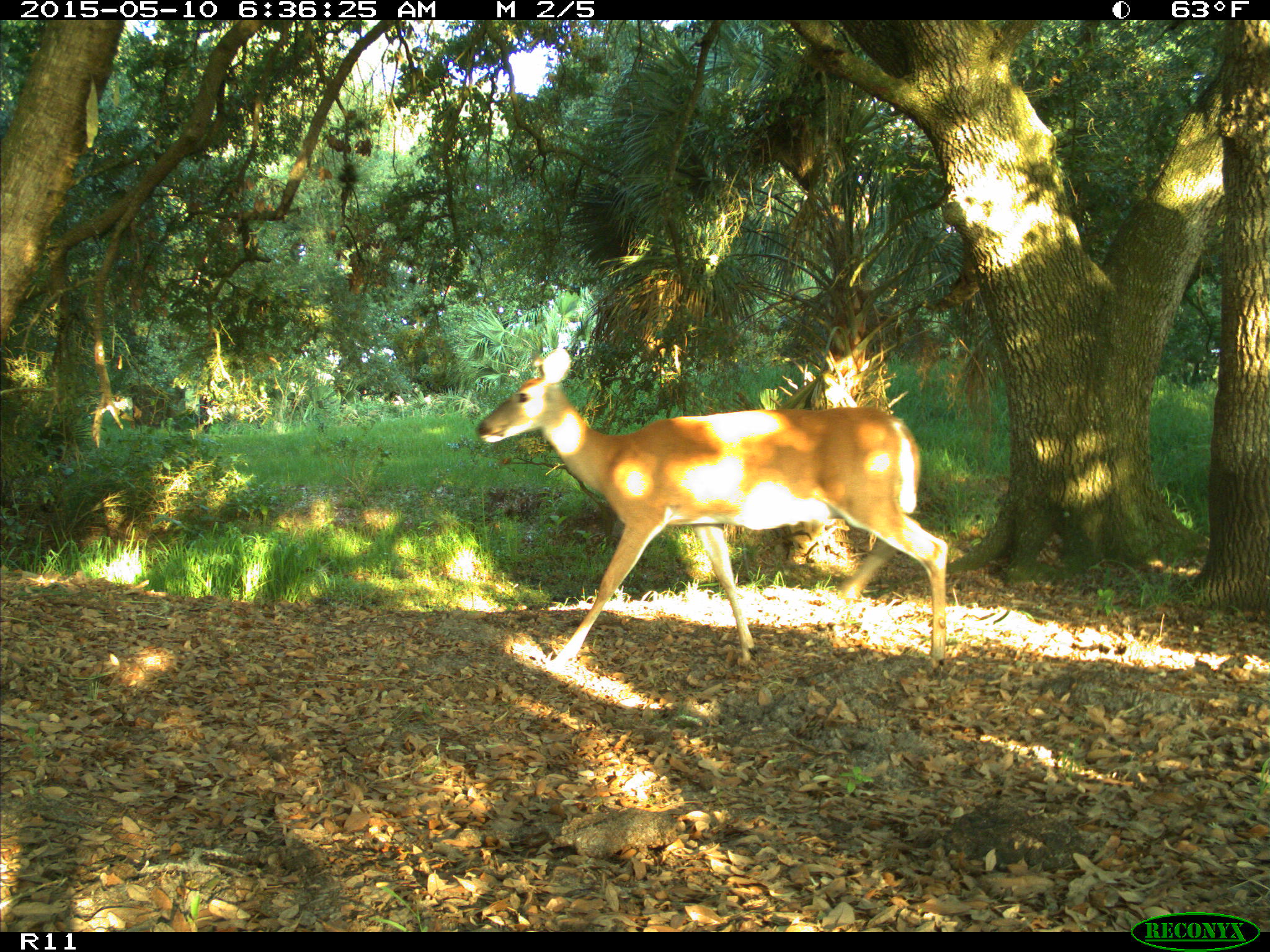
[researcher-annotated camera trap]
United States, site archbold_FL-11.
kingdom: Animalia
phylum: Chordata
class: Mammalia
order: Artiodactyla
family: Cervidae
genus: Odocoileus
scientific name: Odocoileus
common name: deer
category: unidentified deer